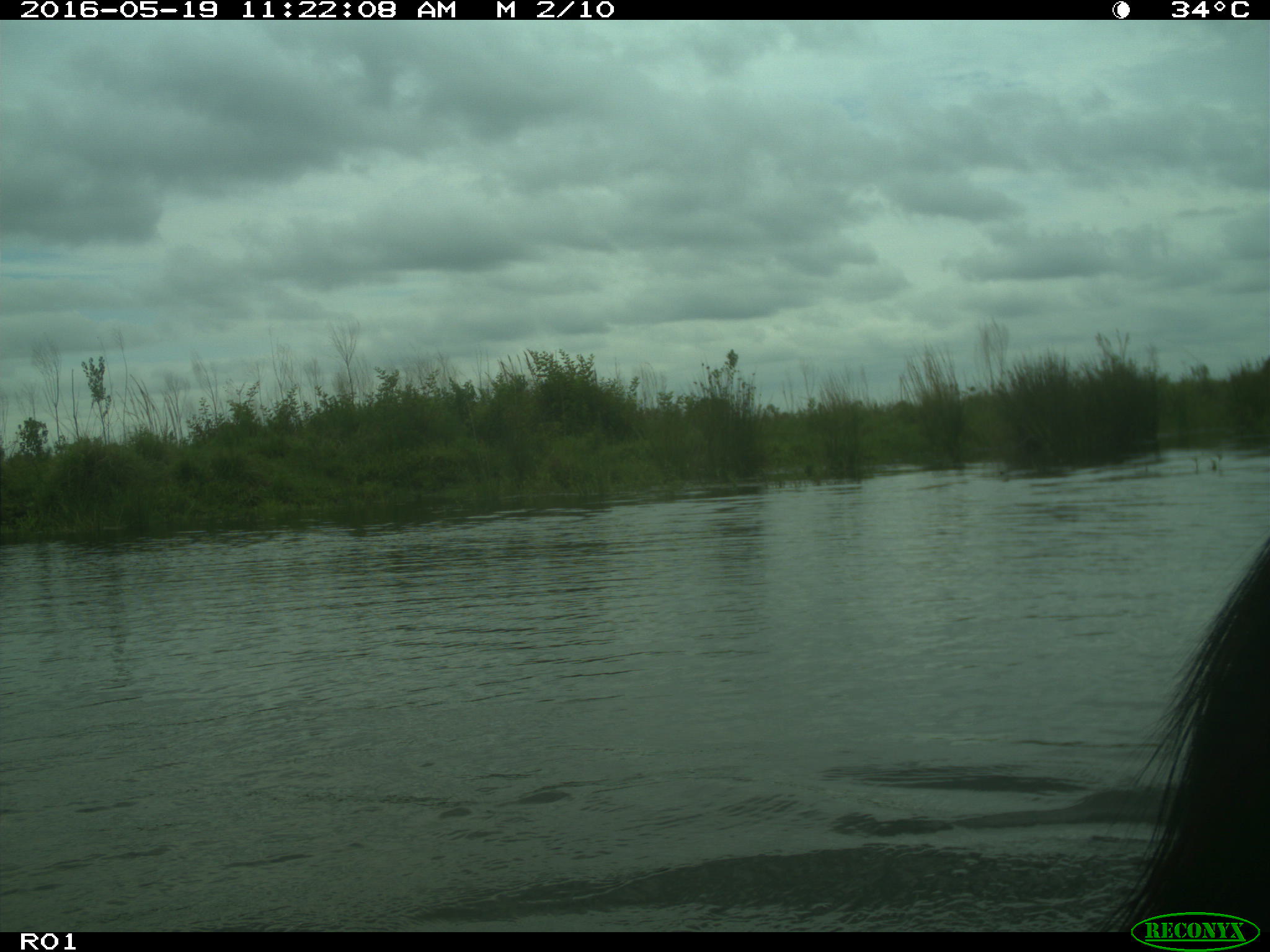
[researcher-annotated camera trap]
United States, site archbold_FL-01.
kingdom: Animalia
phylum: Chordata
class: Mammalia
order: Artiodactyla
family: Bovidae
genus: Bos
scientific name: Bos taurus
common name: domestic cow